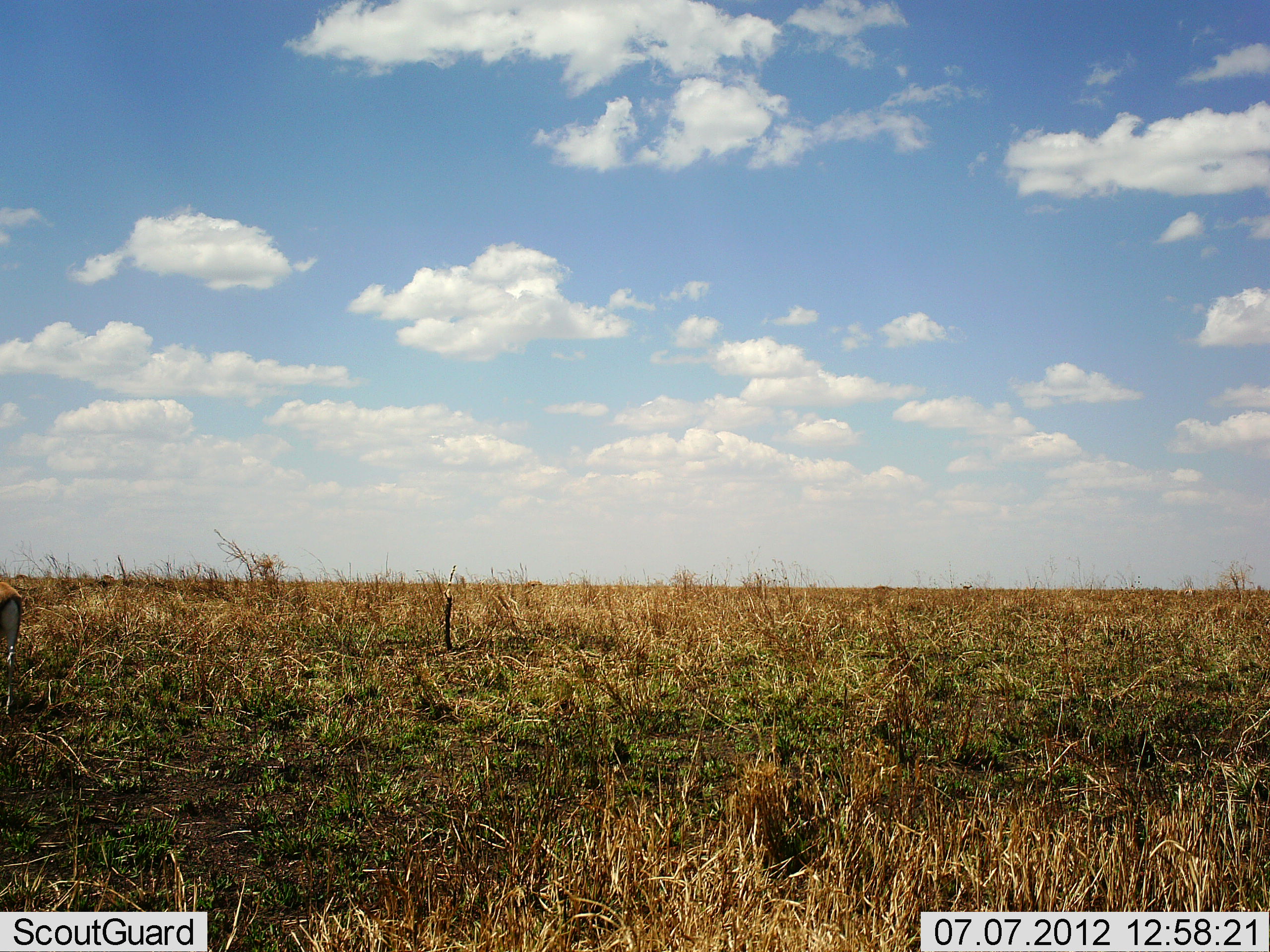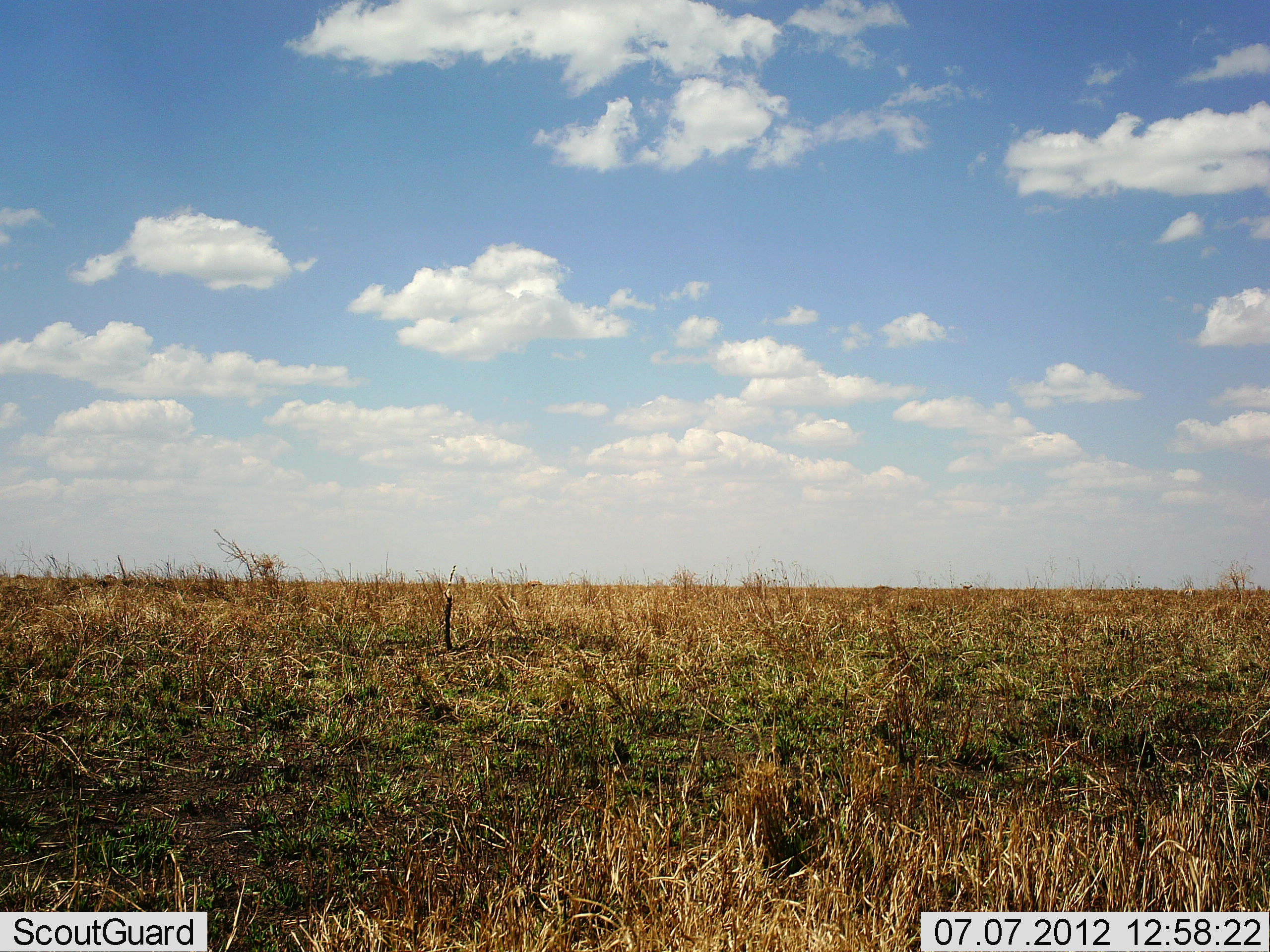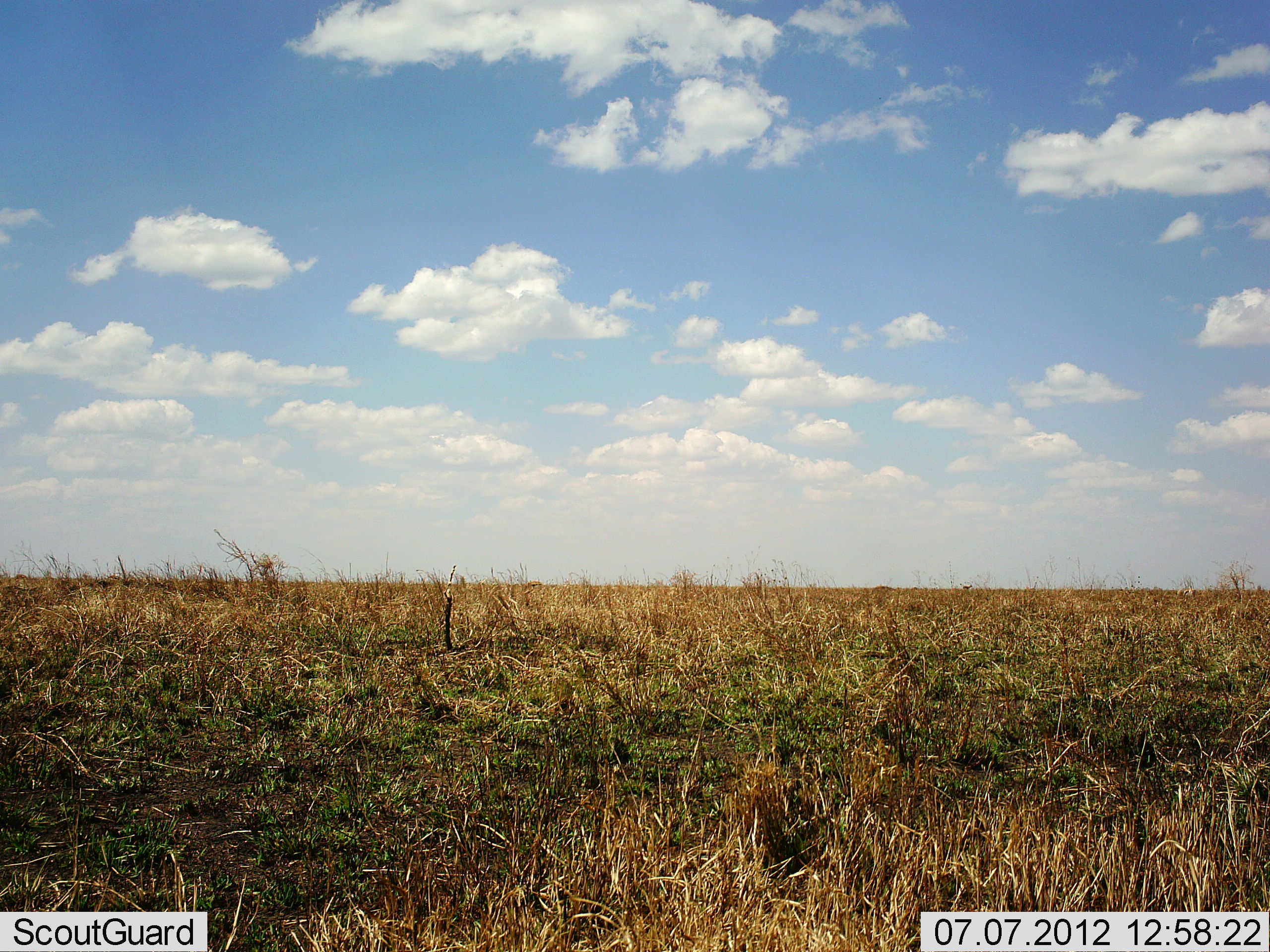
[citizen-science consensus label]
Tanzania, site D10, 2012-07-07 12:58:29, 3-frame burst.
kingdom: Animalia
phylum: Chordata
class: Mammalia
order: Artiodactyla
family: Bovidae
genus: Eudorcas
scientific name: Eudorcas thomsonii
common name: thomson's gazelle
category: gazellethomsons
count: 1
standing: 22%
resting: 0%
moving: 78%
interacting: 0%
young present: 0%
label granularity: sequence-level